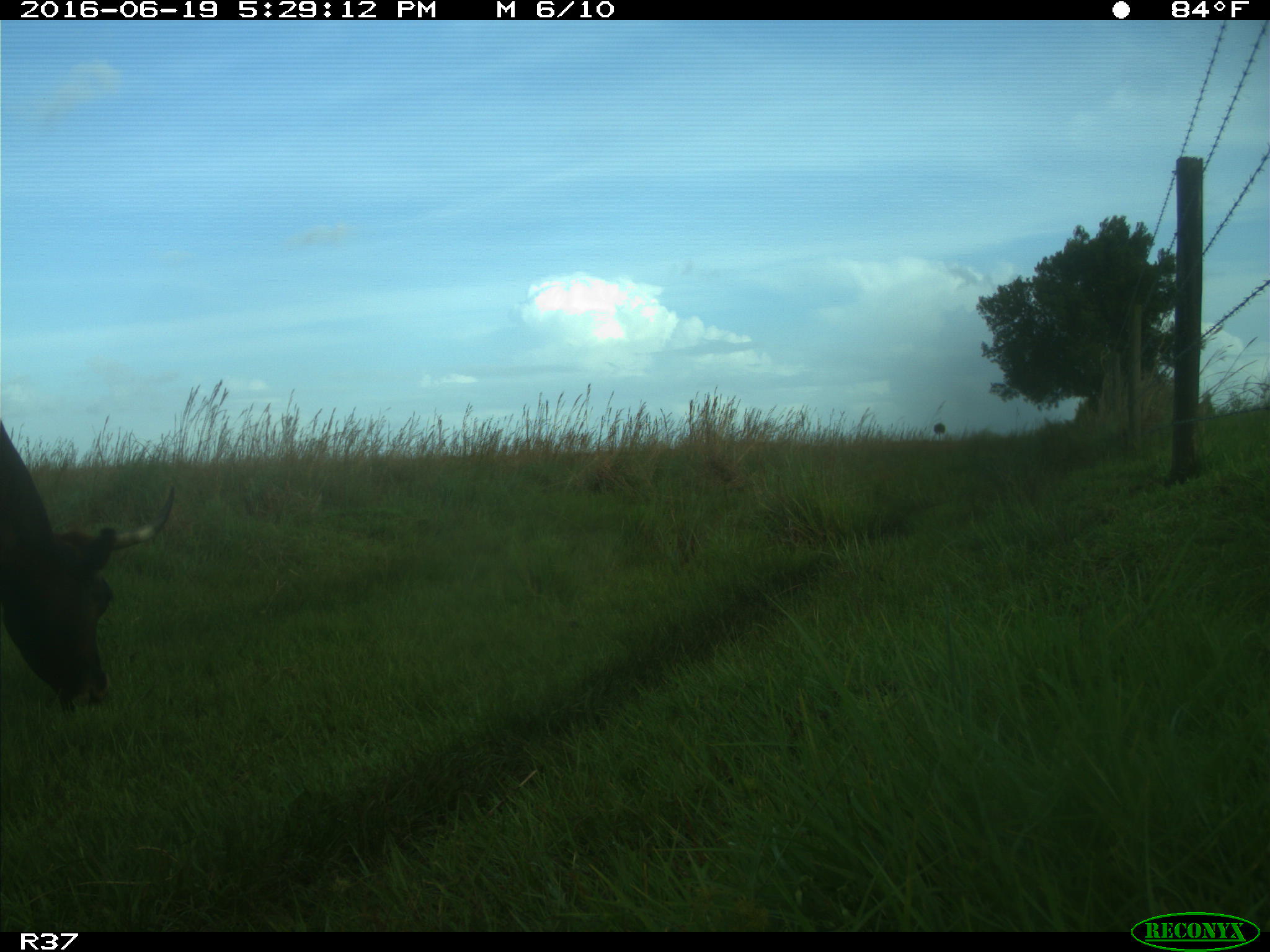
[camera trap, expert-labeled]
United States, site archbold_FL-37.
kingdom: Animalia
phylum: Chordata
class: Mammalia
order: Artiodactyla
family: Bovidae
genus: Bos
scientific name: Bos taurus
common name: domestic cow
Bos taurus (domestic cow).